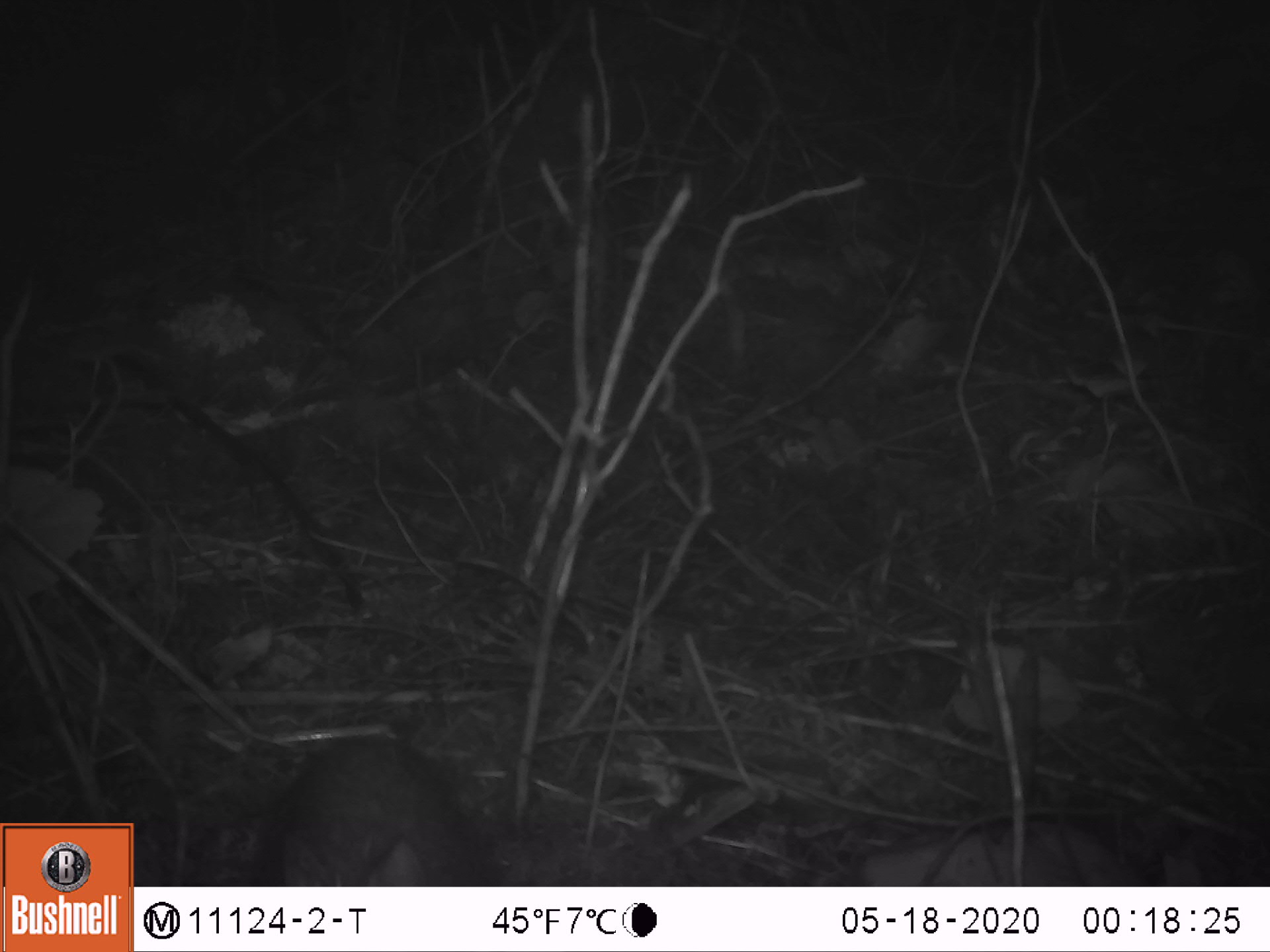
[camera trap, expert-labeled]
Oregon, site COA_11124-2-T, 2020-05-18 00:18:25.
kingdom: Animalia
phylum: Chordata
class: Mammalia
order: Lagomorpha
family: Leporidae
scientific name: Leporidae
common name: hares and rabbits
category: leporidae family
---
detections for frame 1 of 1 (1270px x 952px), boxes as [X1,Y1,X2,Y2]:
leporidae family: [243,712,515,883]